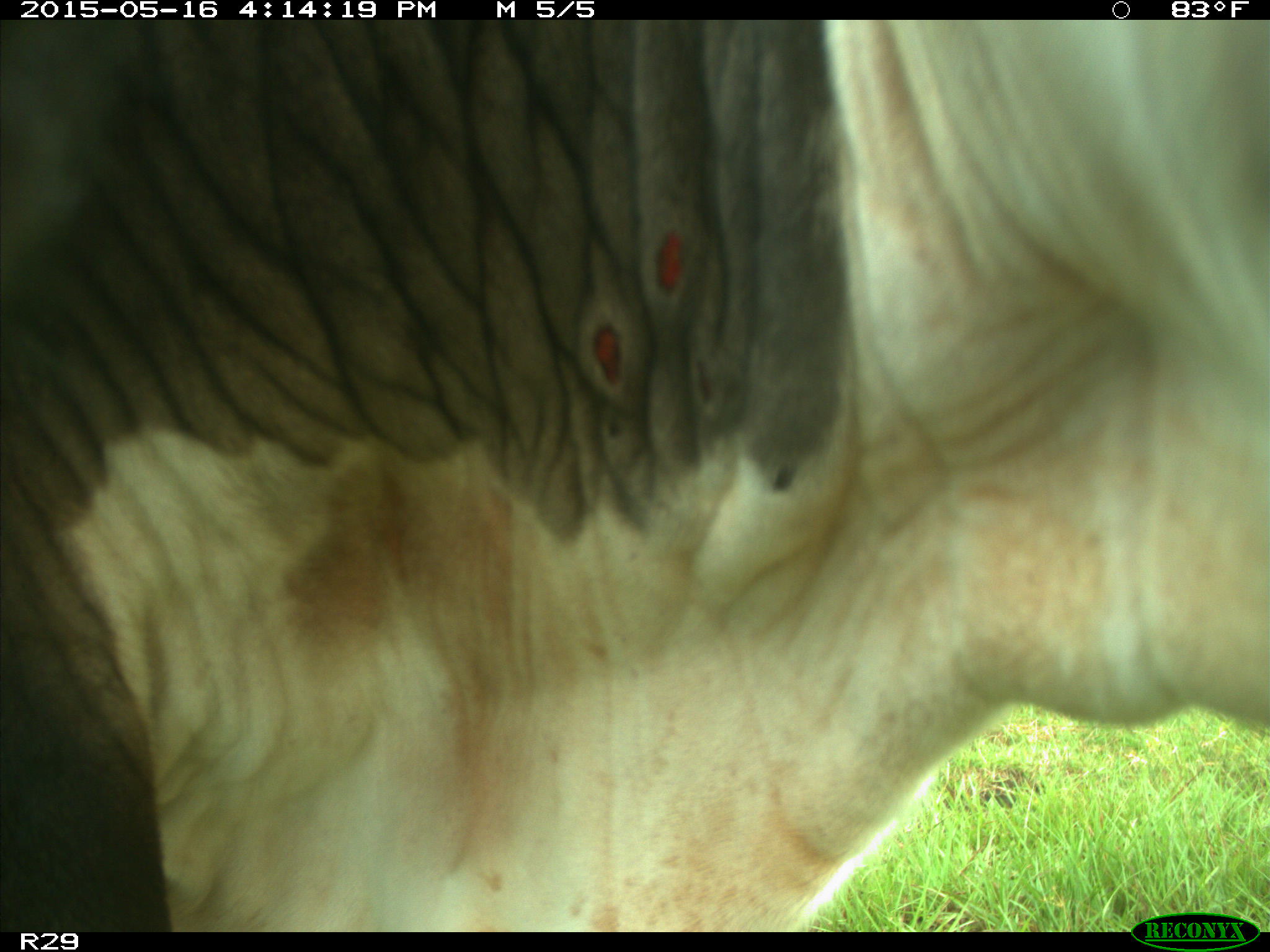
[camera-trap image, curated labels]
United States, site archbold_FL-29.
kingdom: Animalia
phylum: Chordata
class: Mammalia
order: Artiodactyla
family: Bovidae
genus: Bos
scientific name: Bos taurus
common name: domestic cow